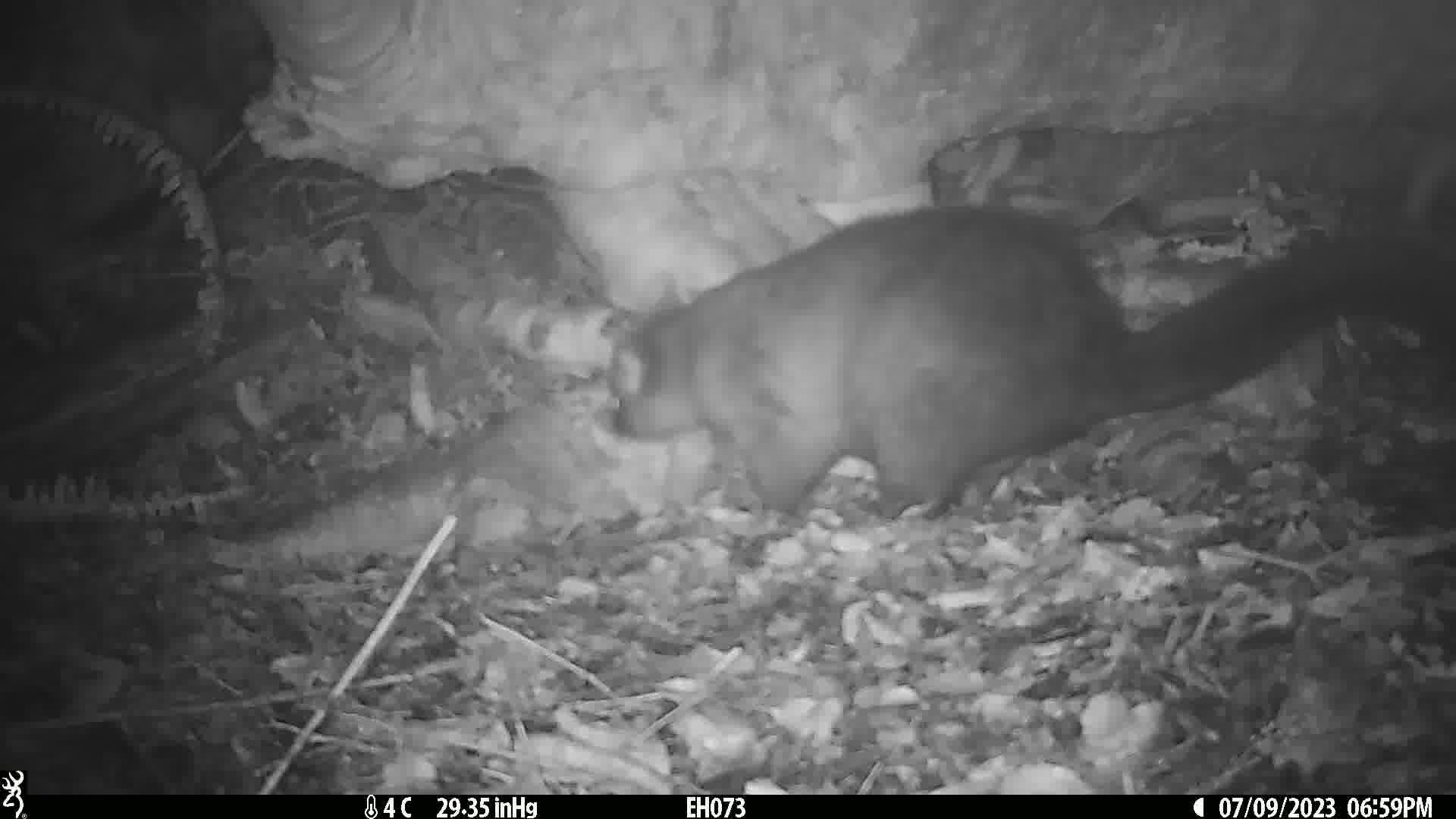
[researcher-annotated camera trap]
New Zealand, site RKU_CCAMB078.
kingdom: Animalia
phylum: Chordata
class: Mammalia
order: Diprotodontia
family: Phalangeridae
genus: Trichosurus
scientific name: Trichosurus vulpecula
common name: common brushtail possum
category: possum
Possum (common brushtail possum) (Trichosurus vulpecula).